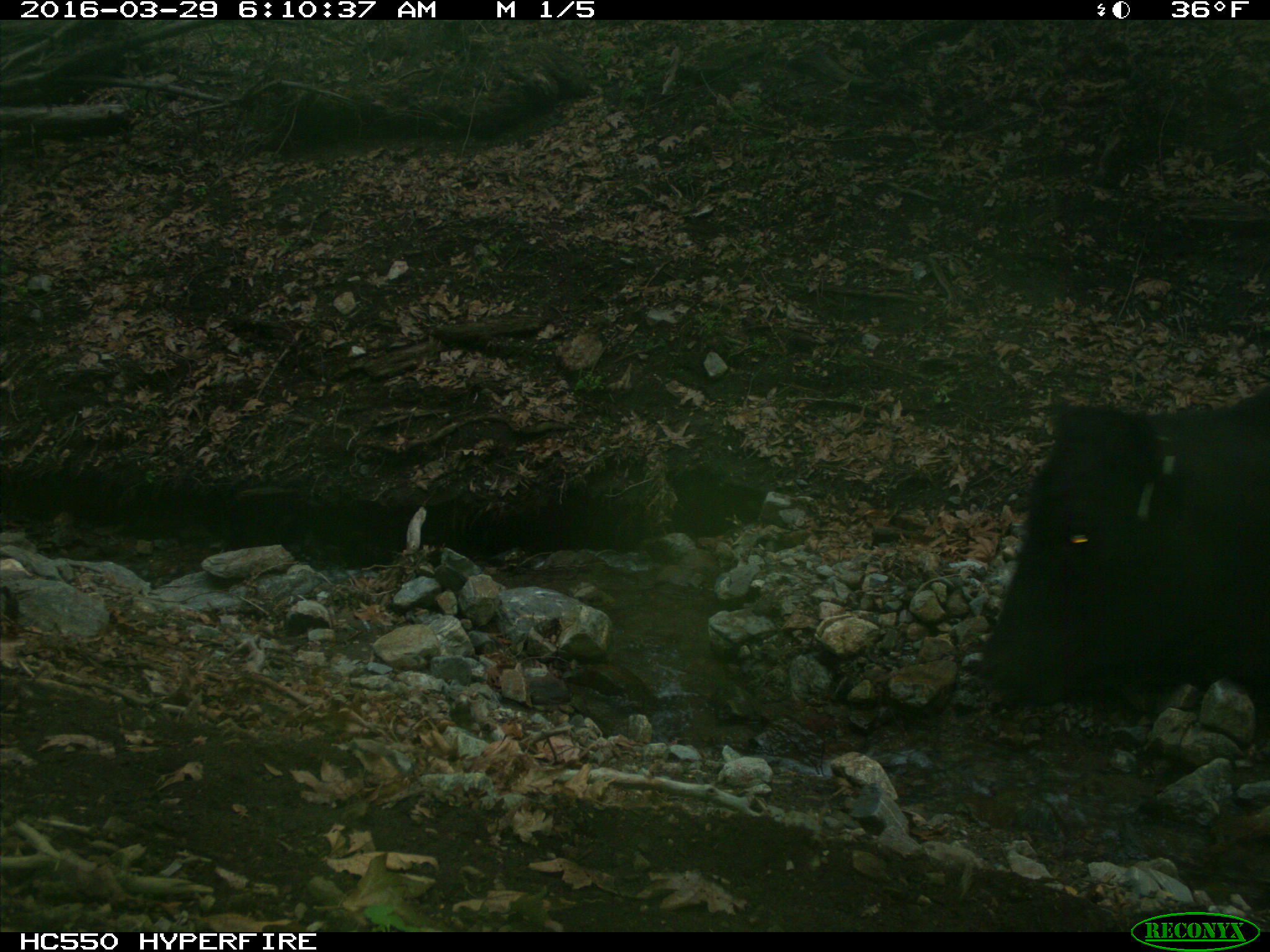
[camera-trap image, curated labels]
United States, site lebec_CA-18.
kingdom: Animalia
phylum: Chordata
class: Mammalia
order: Artiodactyla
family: Bovidae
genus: Bos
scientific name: Bos taurus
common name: domestic cow